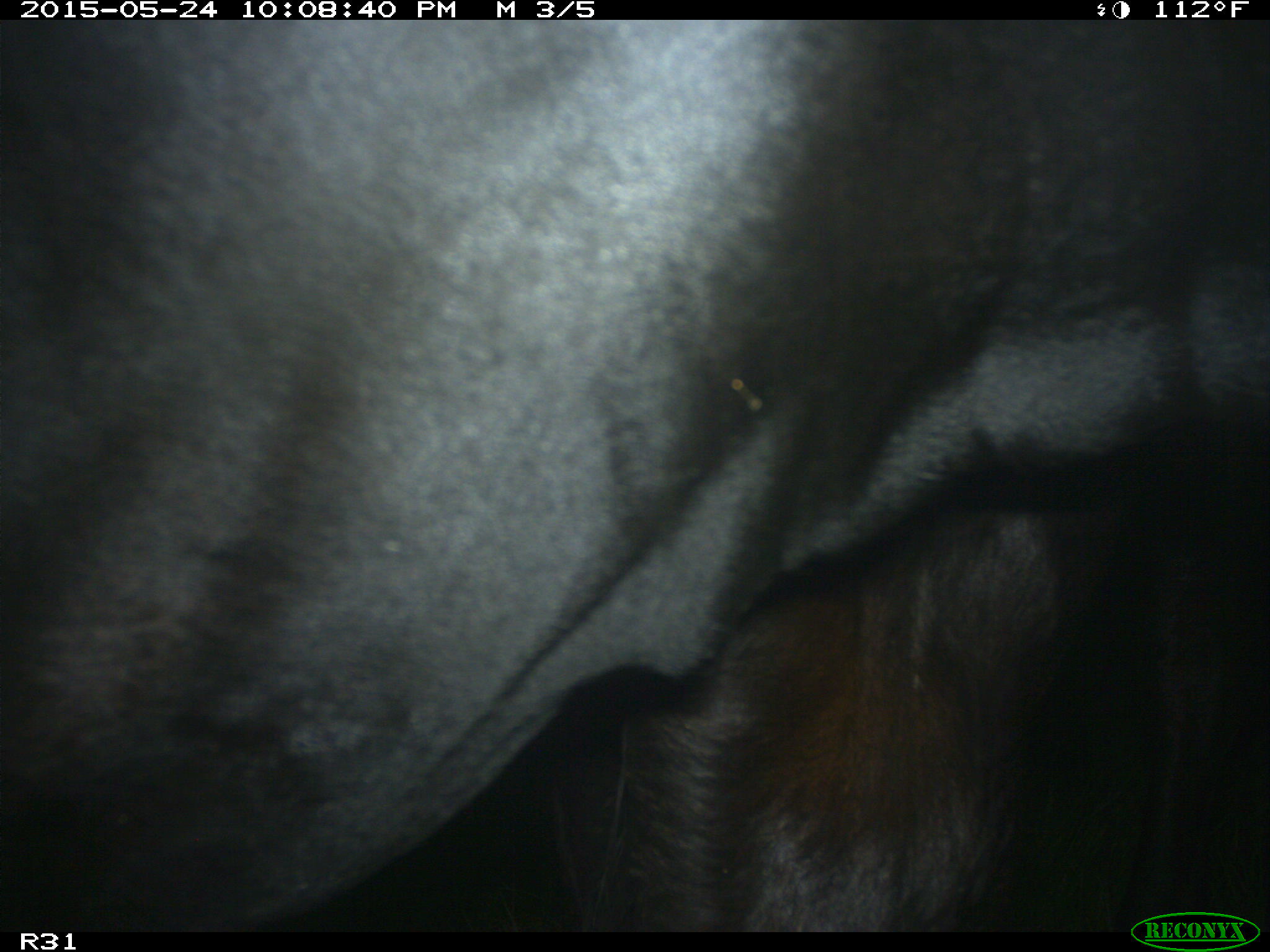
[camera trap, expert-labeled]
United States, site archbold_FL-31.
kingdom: Animalia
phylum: Chordata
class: Mammalia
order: Artiodactyla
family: Bovidae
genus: Bos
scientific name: Bos taurus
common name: domestic cow